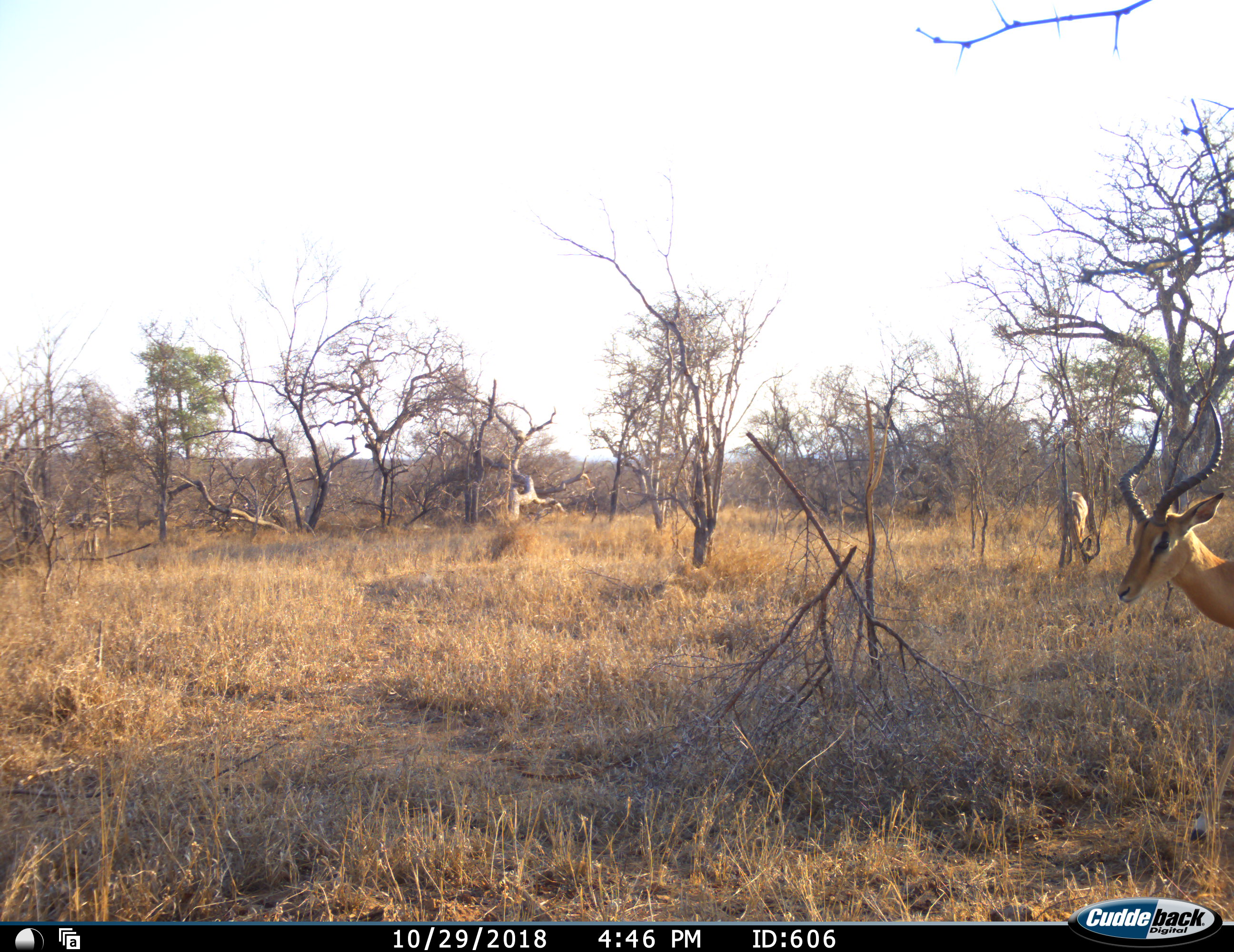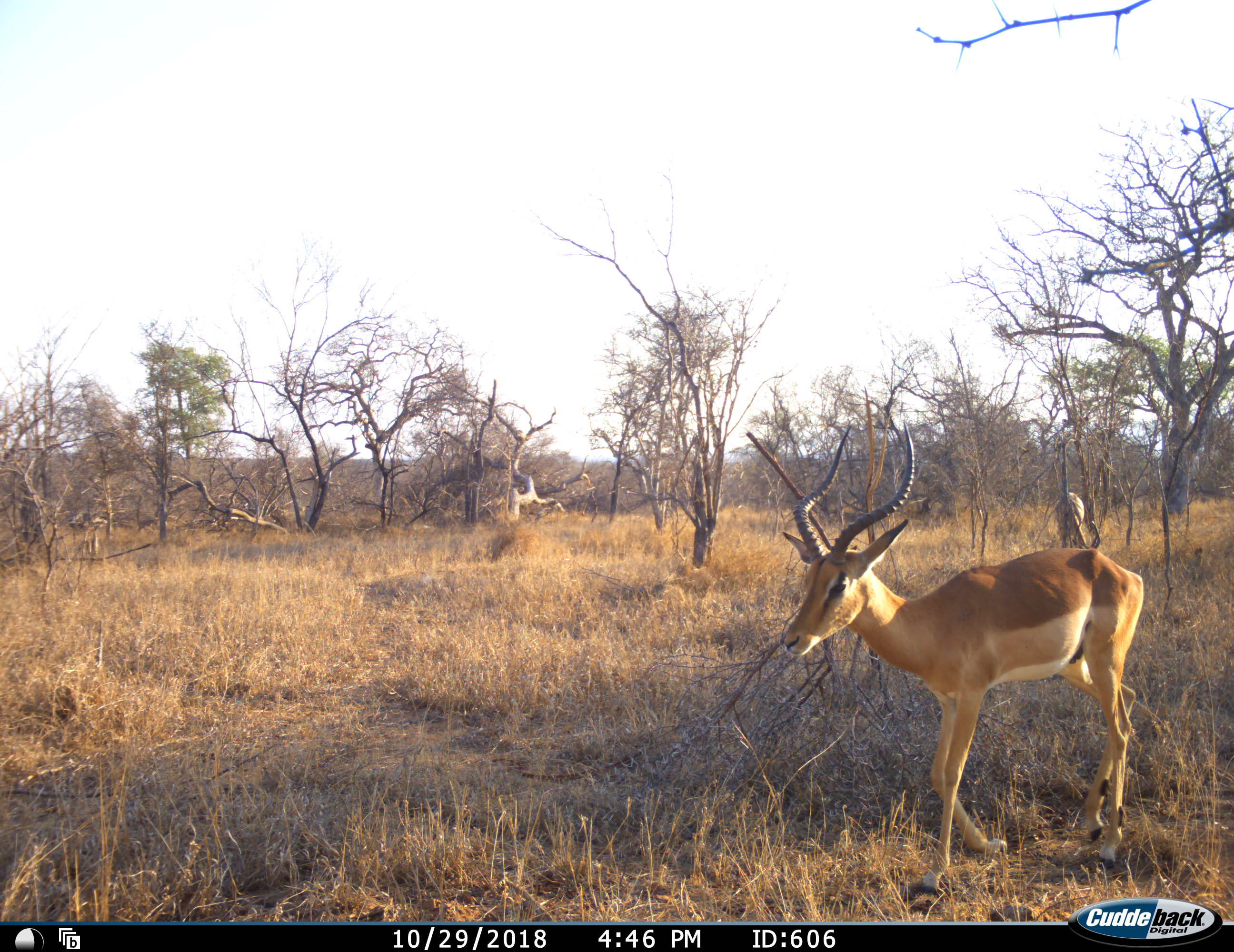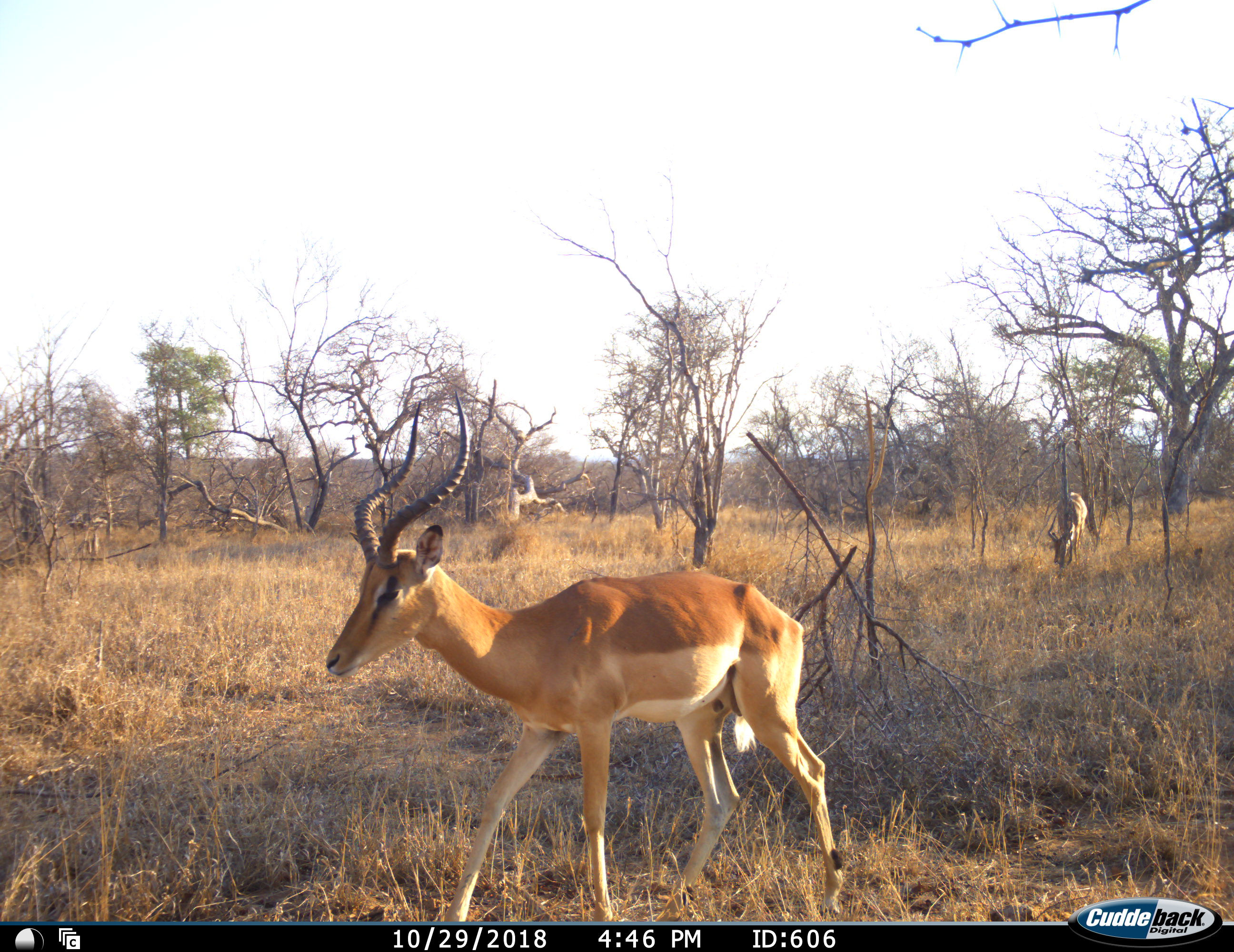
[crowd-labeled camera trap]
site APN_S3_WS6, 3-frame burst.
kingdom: Animalia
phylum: Chordata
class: Mammalia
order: Artiodactyla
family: Bovidae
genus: Aepyceros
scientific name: Aepyceros melampus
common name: impala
Impala (Aepyceros melampus), count 2. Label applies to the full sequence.